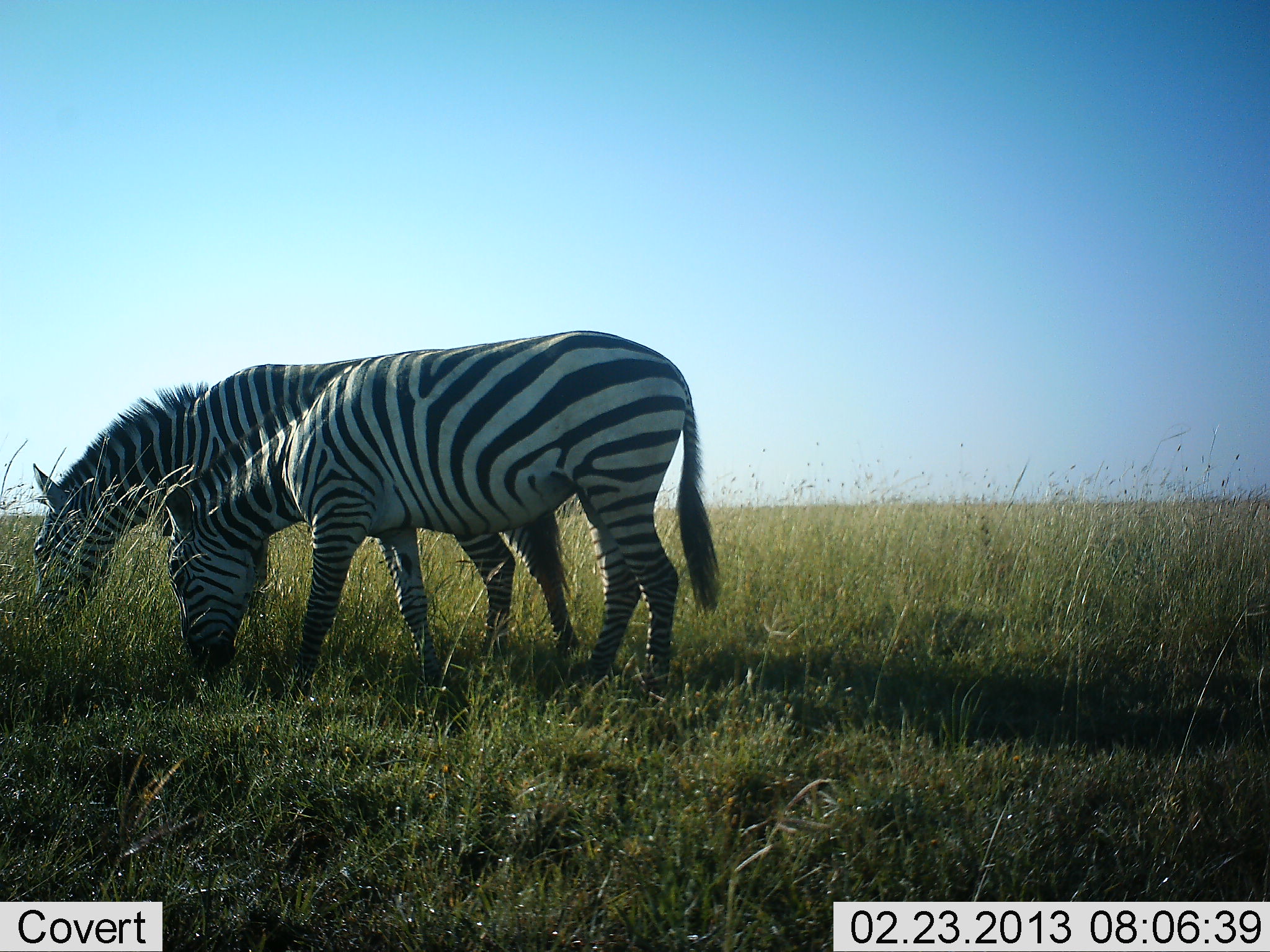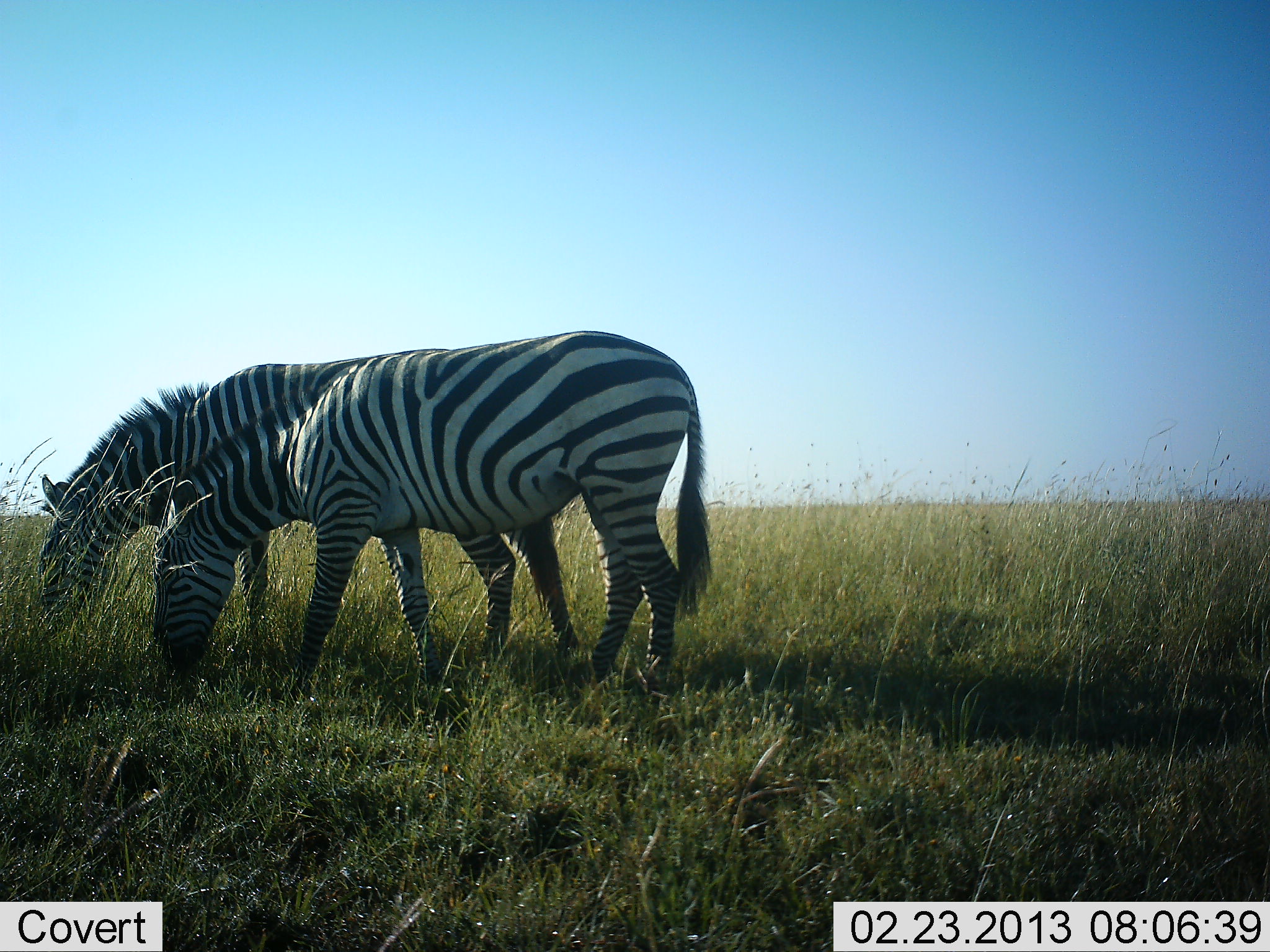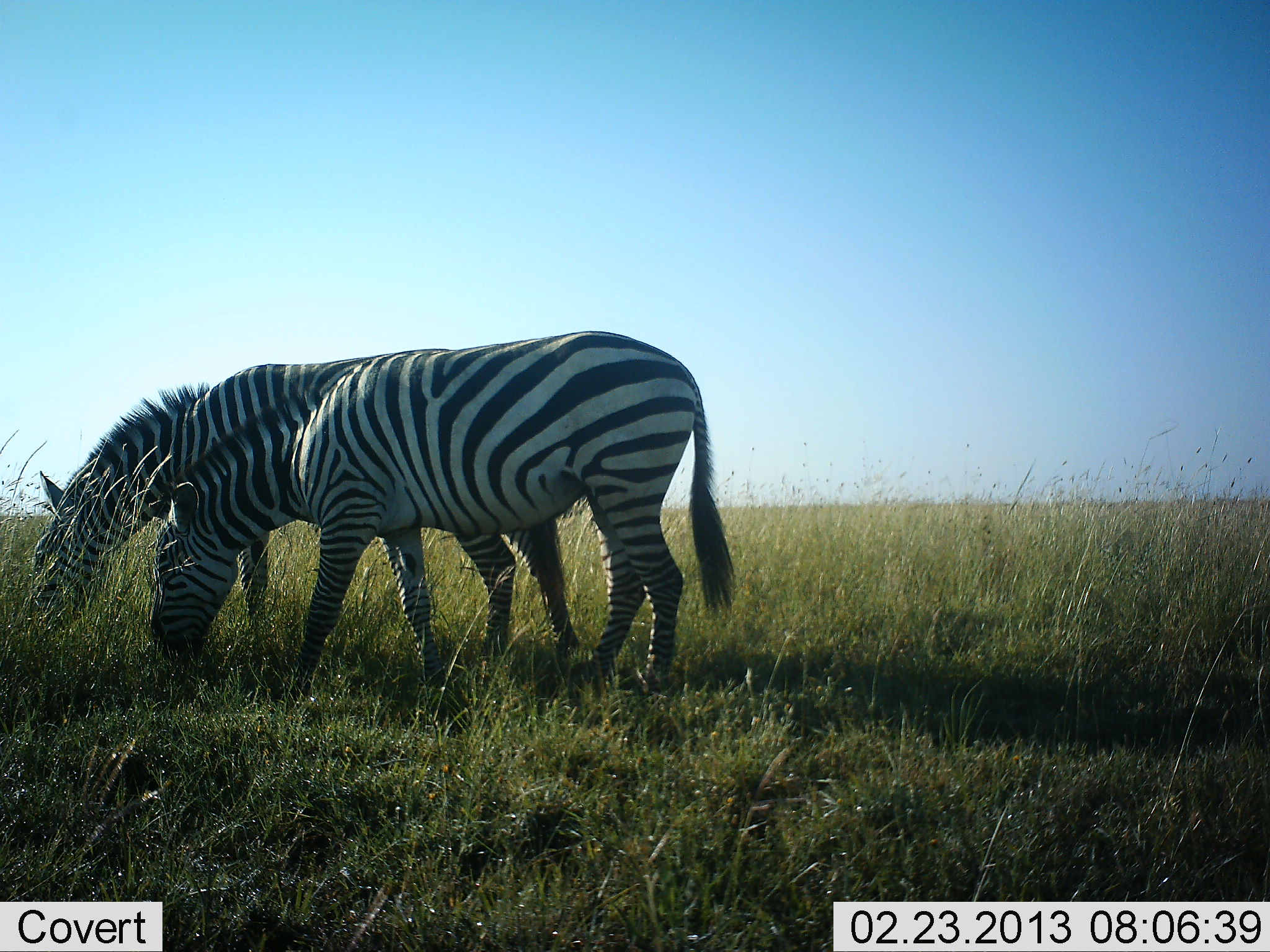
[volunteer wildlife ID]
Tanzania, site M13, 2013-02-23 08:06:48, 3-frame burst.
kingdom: Animalia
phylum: Chordata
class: Mammalia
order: Perissodactyla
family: Equidae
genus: Equus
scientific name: Equus quagga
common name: plains zebra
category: zebra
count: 2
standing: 11%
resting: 0%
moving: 3%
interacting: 3%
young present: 0%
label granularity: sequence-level